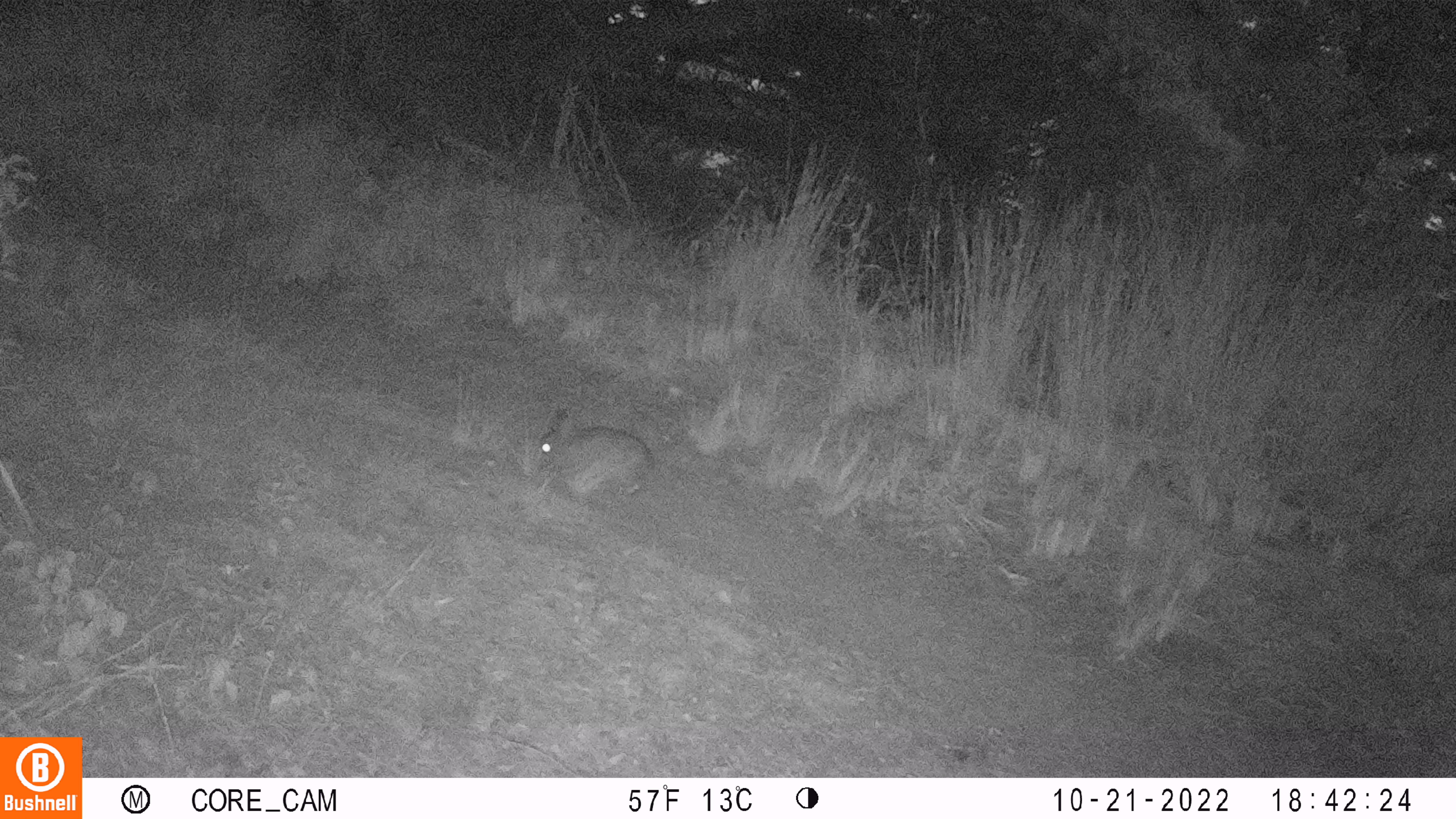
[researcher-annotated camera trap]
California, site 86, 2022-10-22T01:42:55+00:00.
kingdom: Animalia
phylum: Chordata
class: Mammalia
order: Lagomorpha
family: Leporidae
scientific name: Leporidae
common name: rabbit